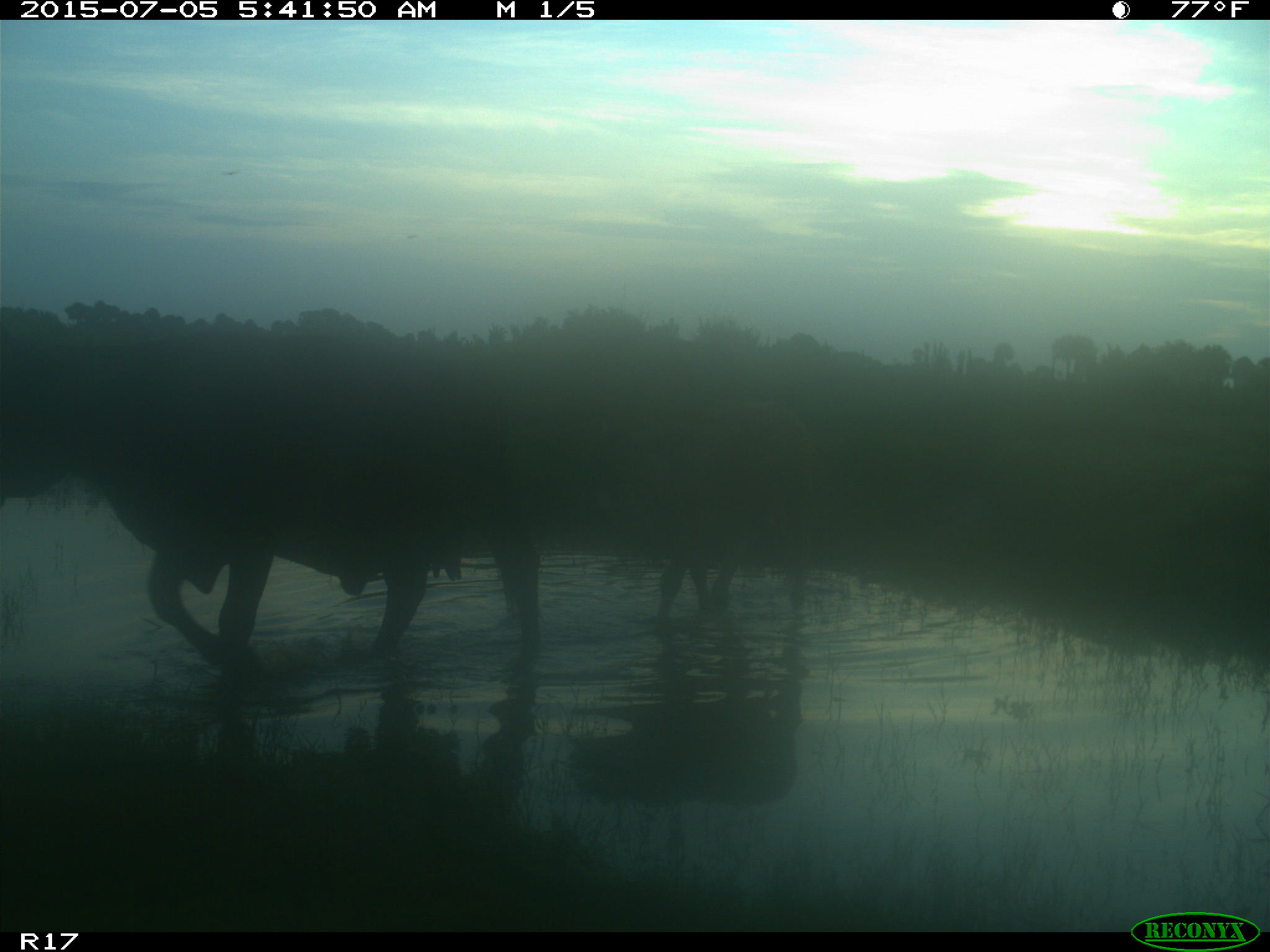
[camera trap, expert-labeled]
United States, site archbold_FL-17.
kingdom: Animalia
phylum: Chordata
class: Mammalia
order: Artiodactyla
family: Bovidae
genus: Bos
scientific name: Bos taurus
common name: domestic cow